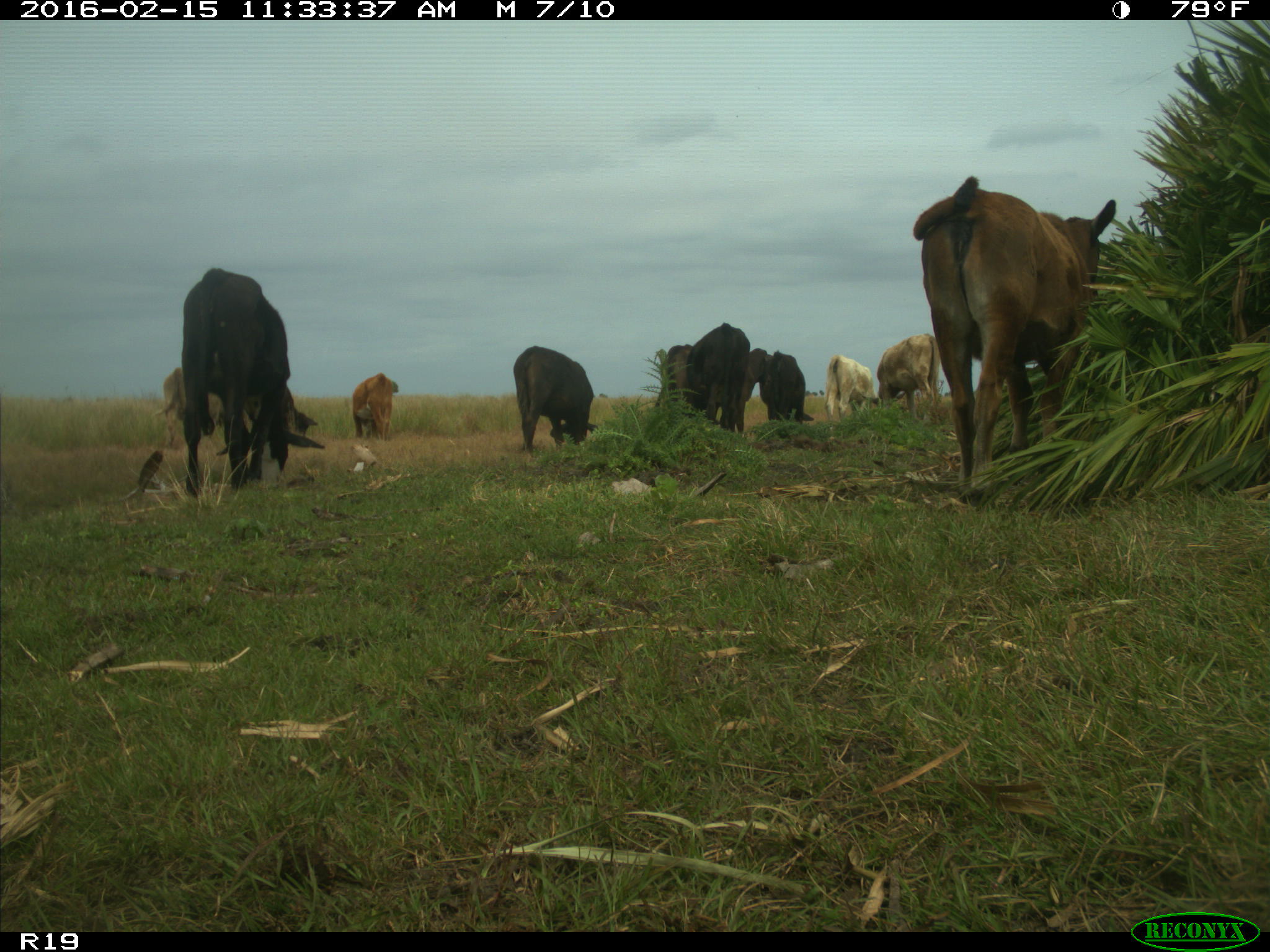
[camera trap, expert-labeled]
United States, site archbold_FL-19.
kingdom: Animalia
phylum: Chordata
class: Mammalia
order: Artiodactyla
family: Bovidae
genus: Bos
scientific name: Bos taurus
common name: domestic cow